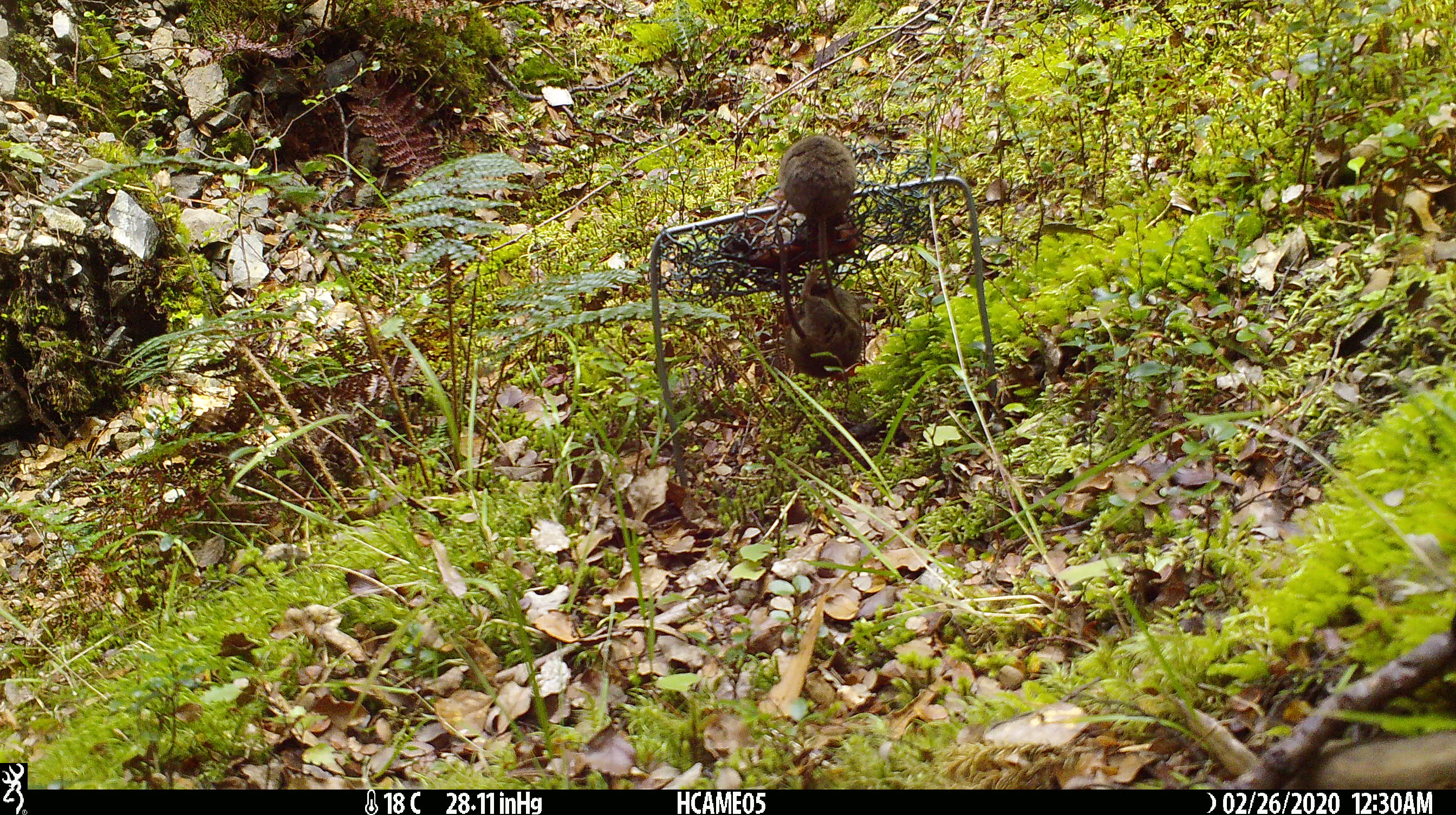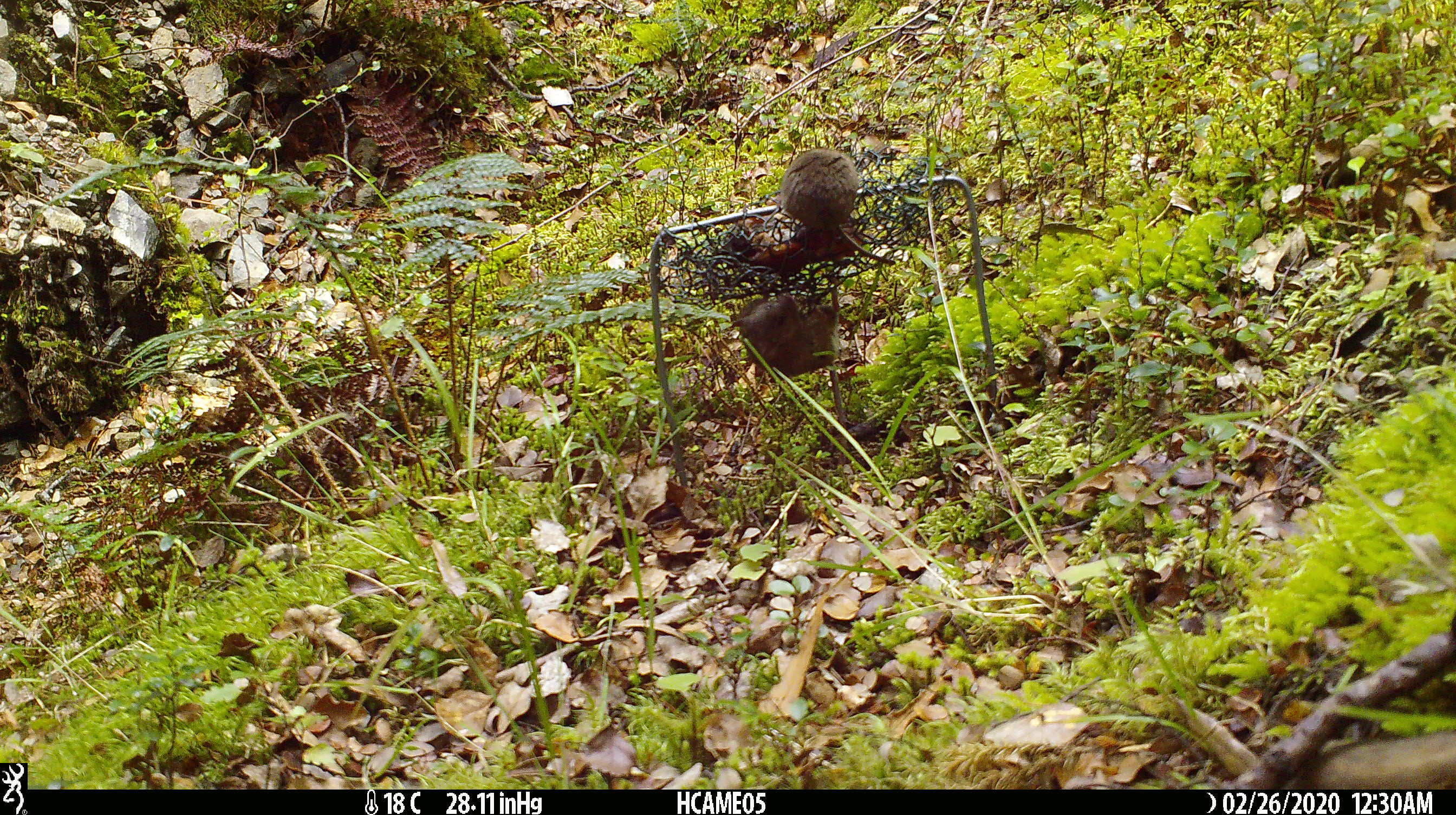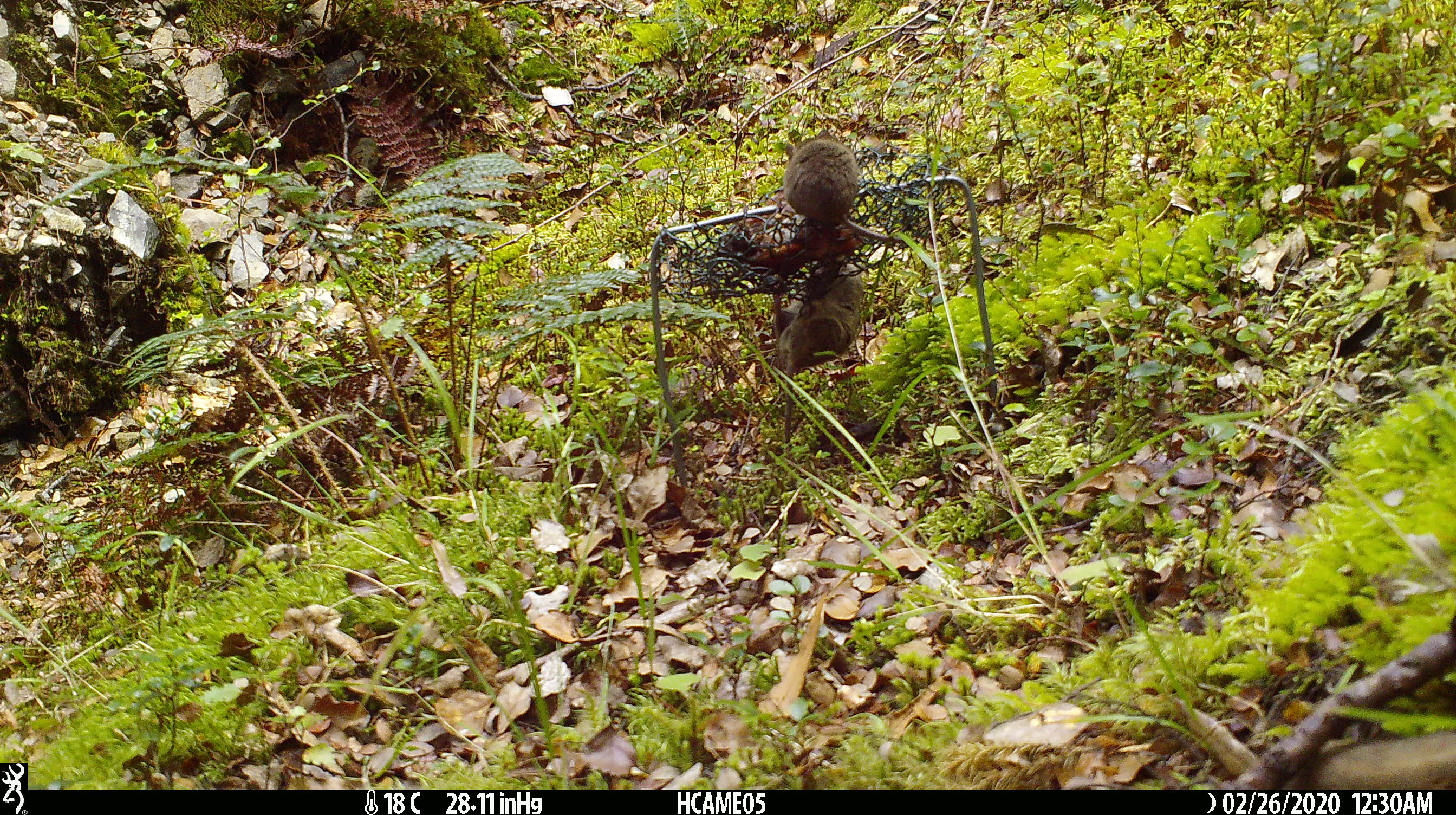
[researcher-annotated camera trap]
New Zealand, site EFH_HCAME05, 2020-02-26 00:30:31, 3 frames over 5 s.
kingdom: Animalia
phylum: Chordata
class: Mammalia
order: Rodentia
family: Muridae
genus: Mus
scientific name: Mus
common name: mouse